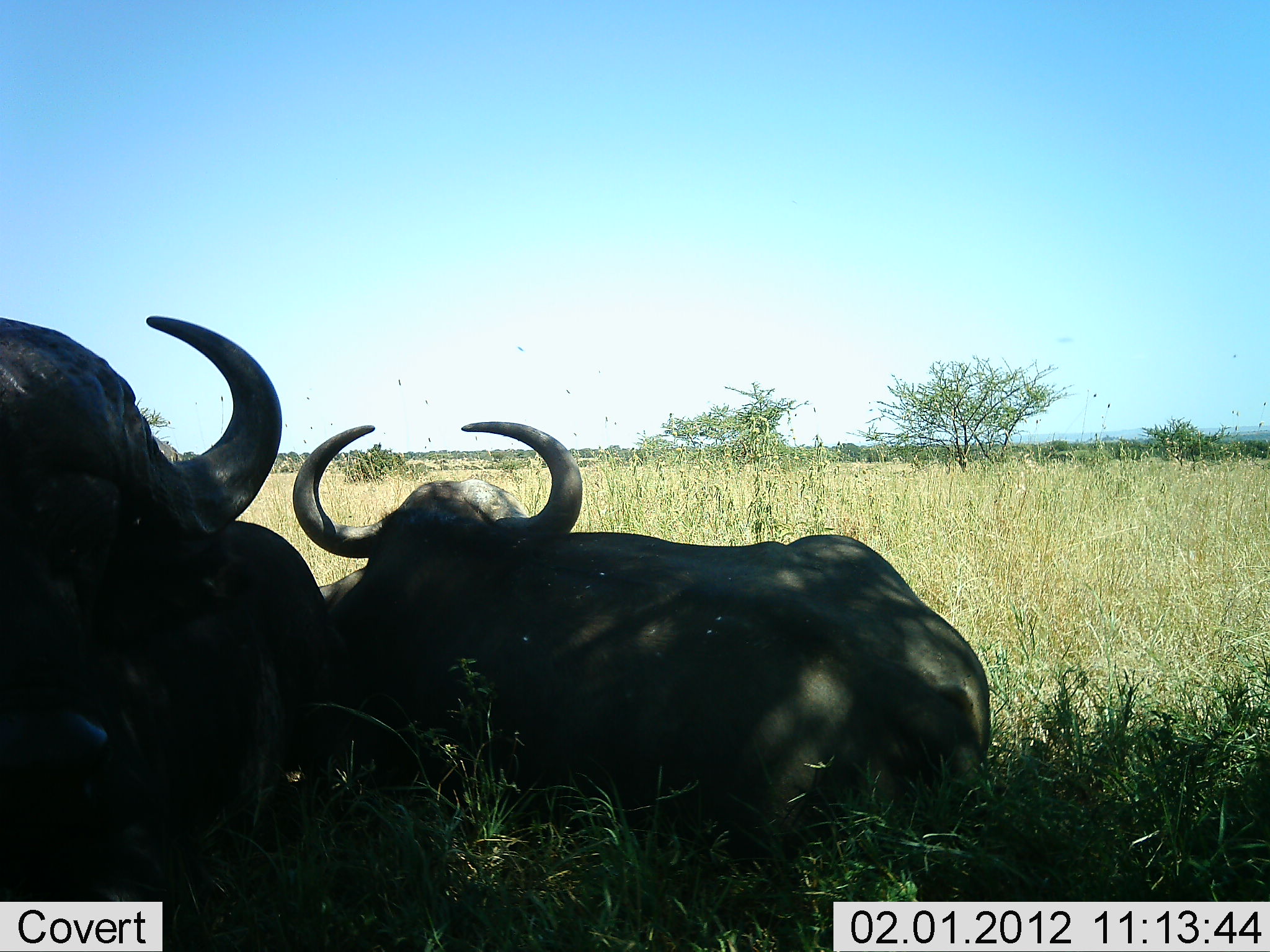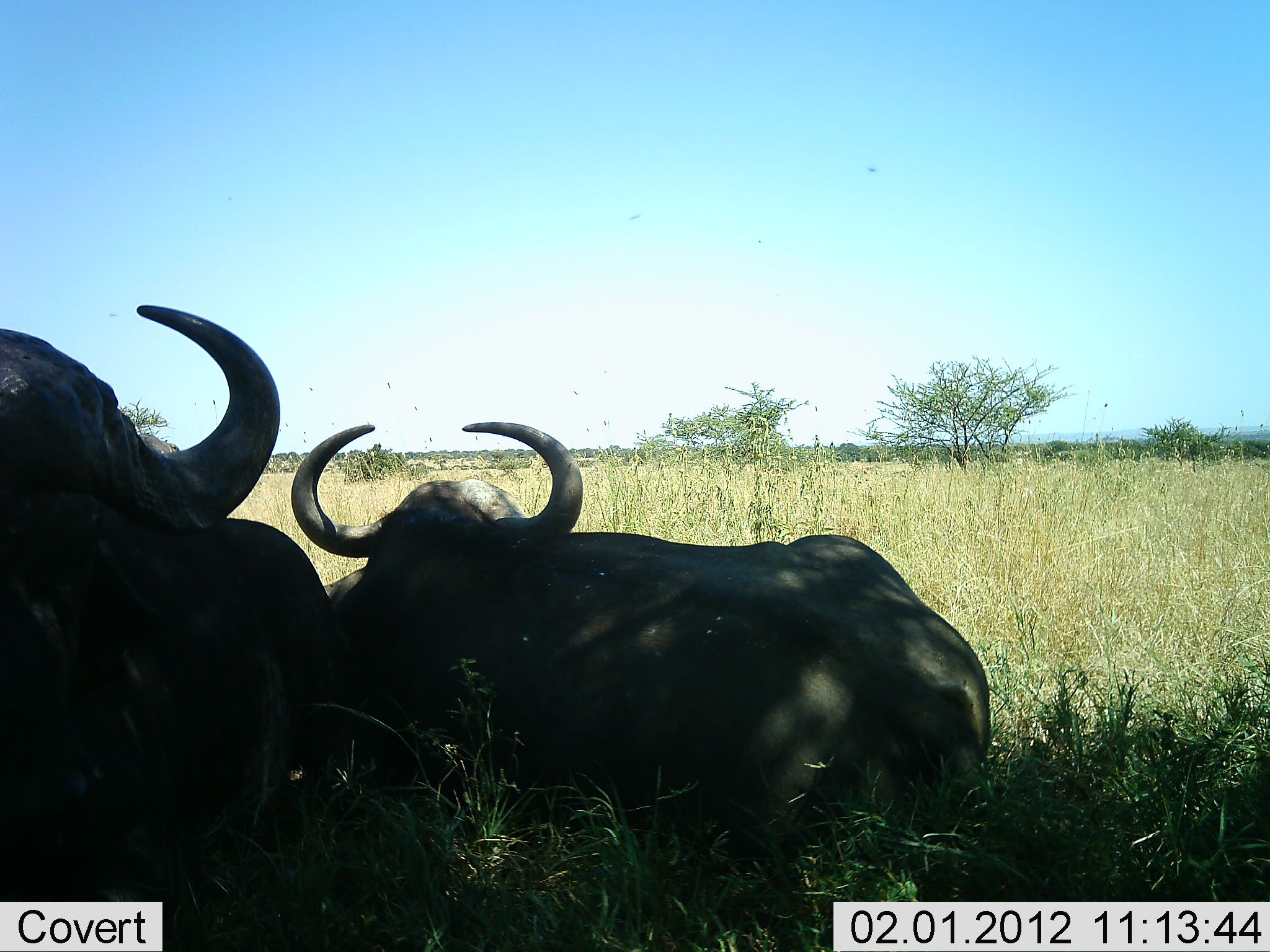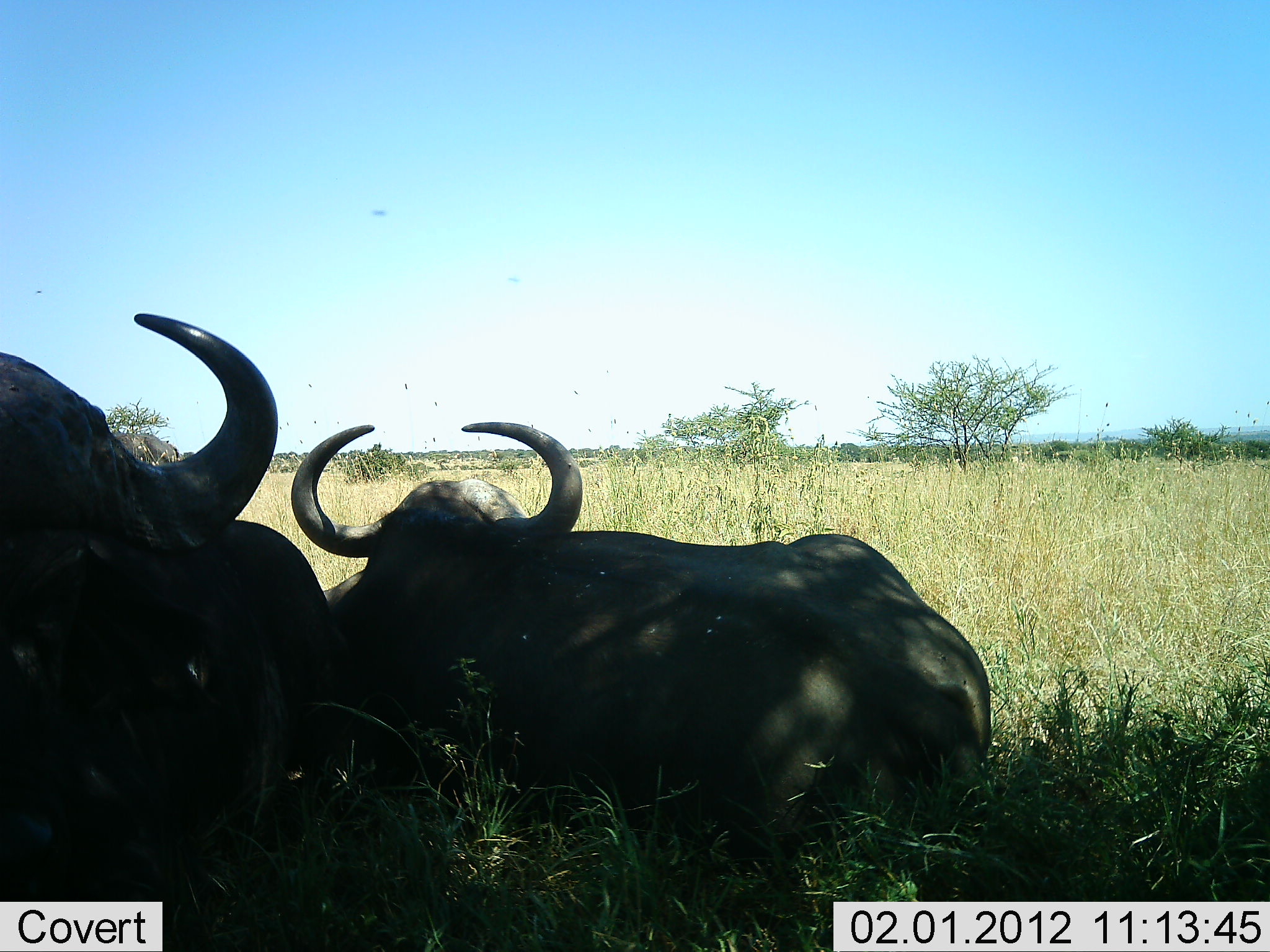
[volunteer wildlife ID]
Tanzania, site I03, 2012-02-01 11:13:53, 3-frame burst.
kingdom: Animalia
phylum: Chordata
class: Mammalia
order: Artiodactyla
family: Bovidae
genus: Syncerus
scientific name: Syncerus caffer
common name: cape buffalo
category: buffalo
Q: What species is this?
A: Buffalo (cape buffalo) (Syncerus caffer).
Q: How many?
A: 2.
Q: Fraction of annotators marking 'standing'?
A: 9%.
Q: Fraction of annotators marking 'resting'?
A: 100%.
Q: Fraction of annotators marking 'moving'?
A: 0%.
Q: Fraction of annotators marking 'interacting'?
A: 0%.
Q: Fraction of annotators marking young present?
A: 0%.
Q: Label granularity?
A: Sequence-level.